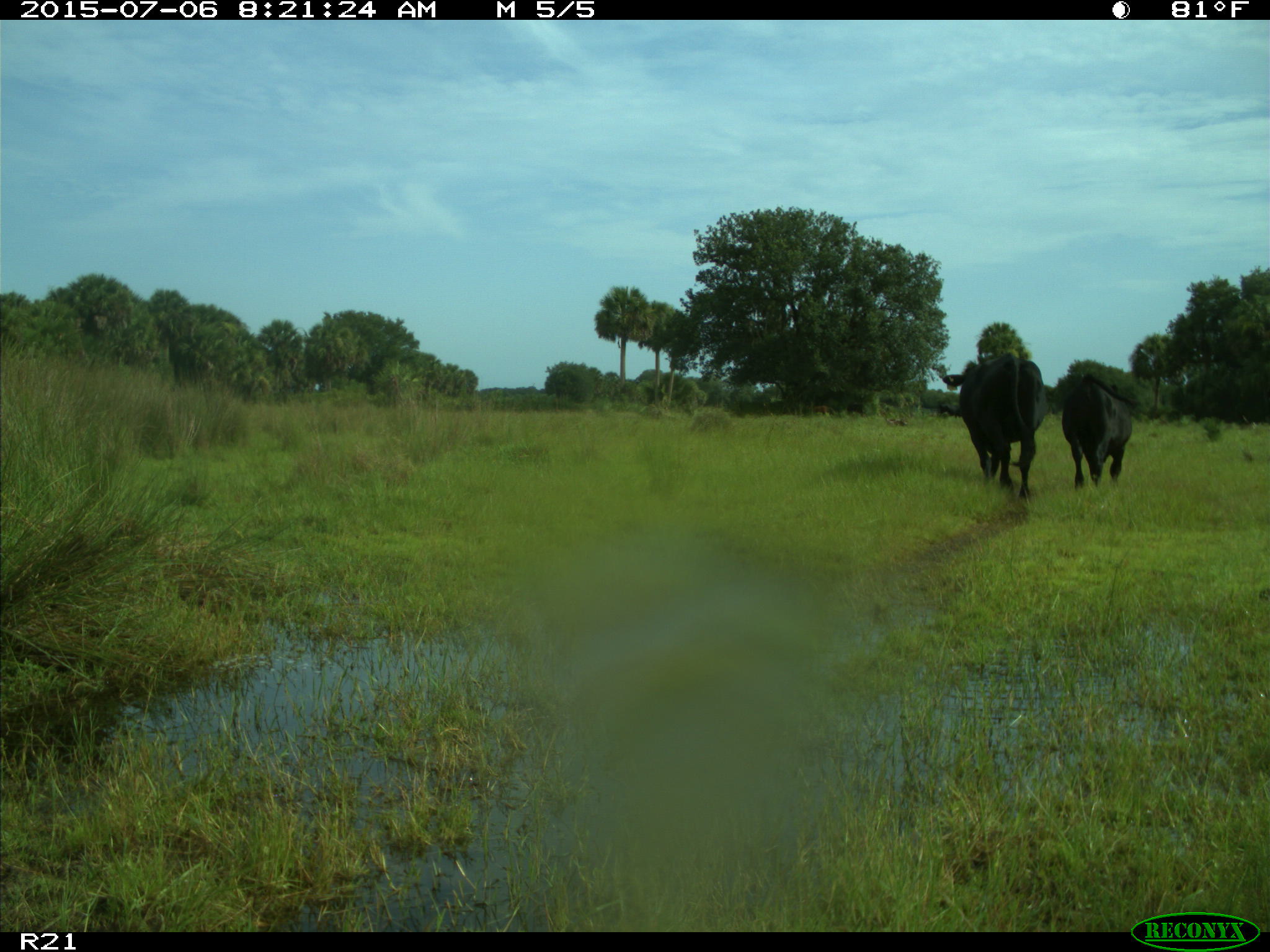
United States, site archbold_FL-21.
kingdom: Animalia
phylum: Chordata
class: Mammalia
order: Artiodactyla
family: Bovidae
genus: Bos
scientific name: Bos taurus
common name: domestic cow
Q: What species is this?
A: Bos taurus (domestic cow).